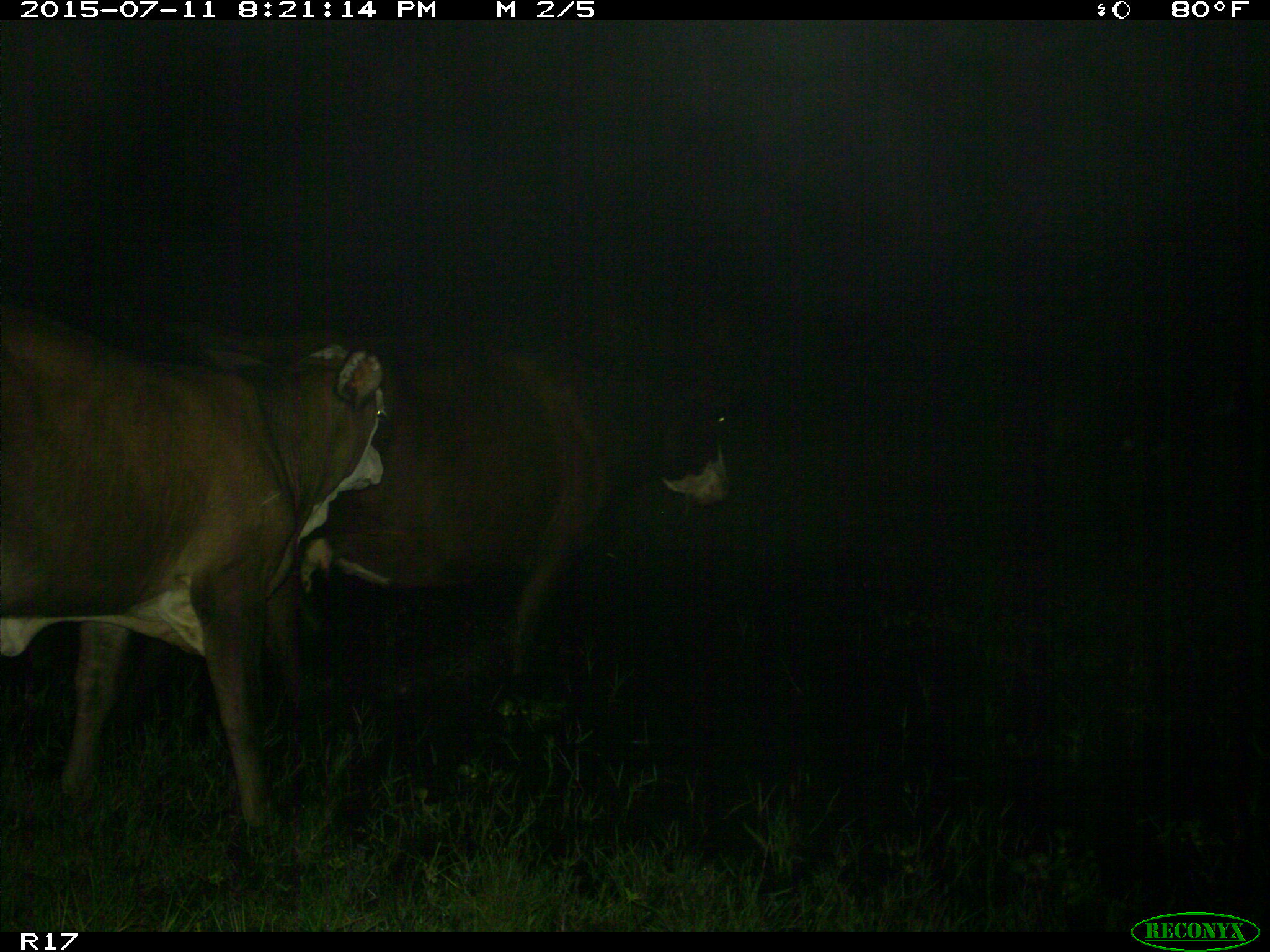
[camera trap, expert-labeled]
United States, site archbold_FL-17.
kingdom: Animalia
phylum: Chordata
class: Mammalia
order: Artiodactyla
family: Bovidae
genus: Bos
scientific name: Bos taurus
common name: domestic cow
Bos taurus (domestic cow).